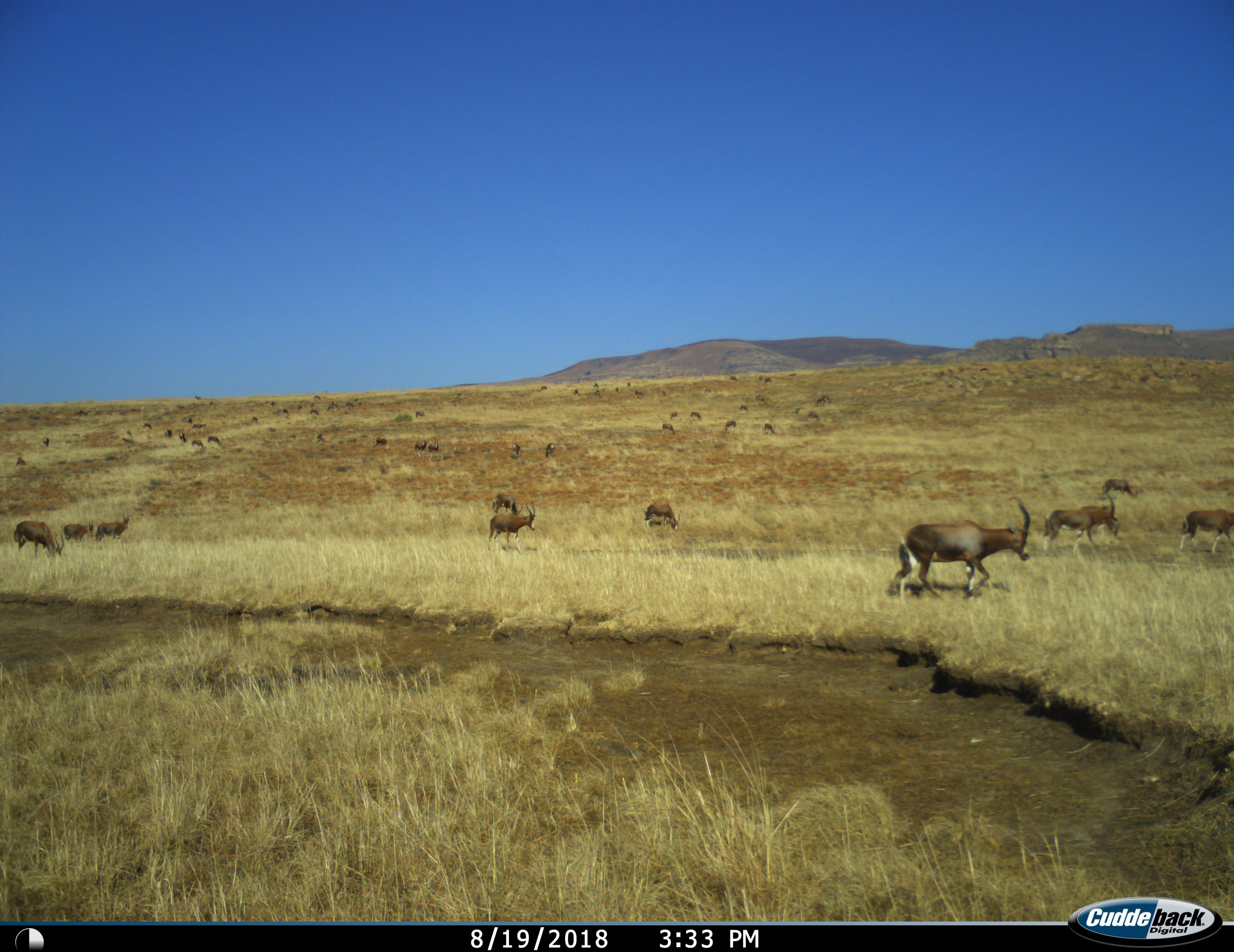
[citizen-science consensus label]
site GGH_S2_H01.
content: unidentified animal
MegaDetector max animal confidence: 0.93